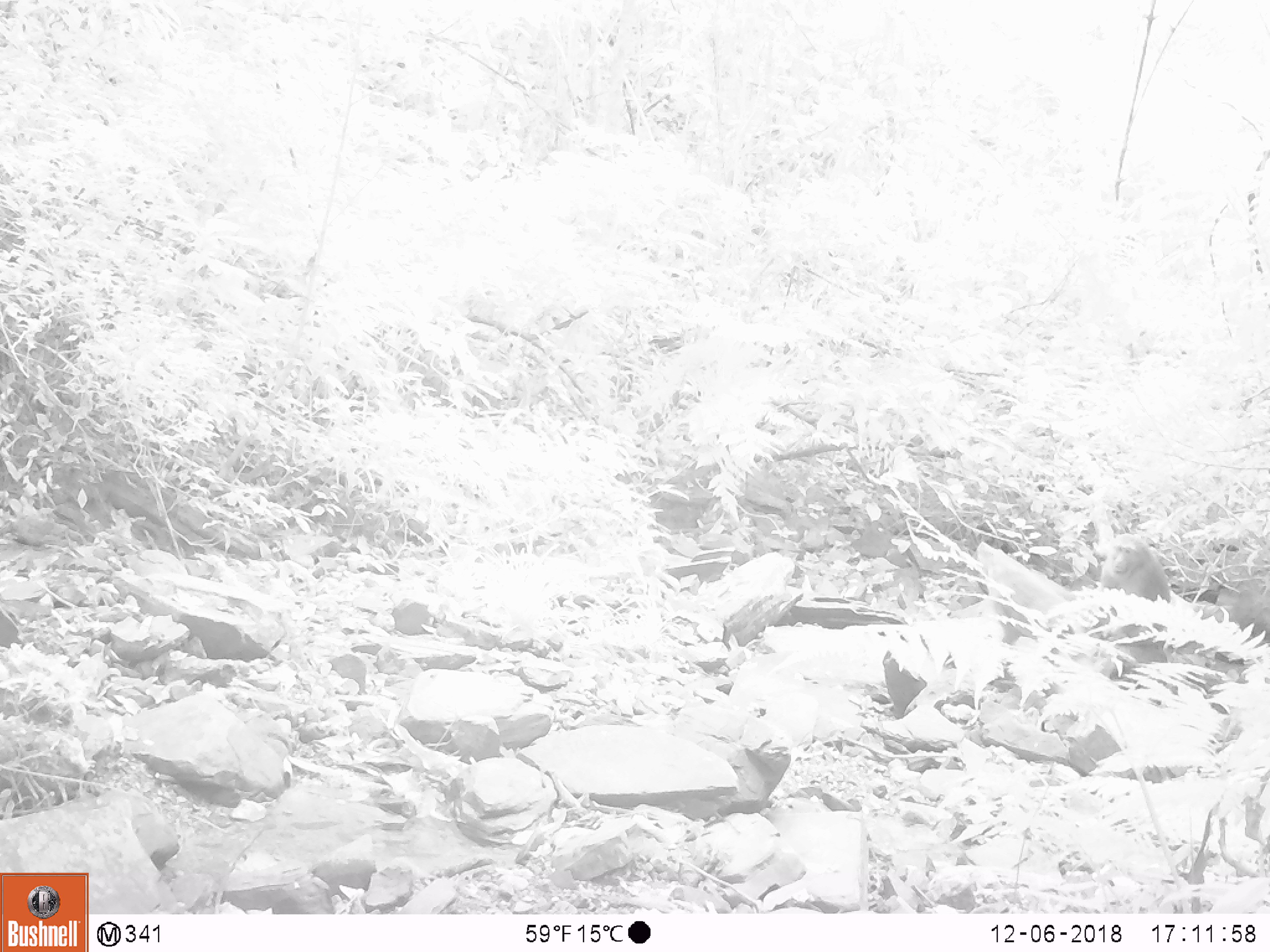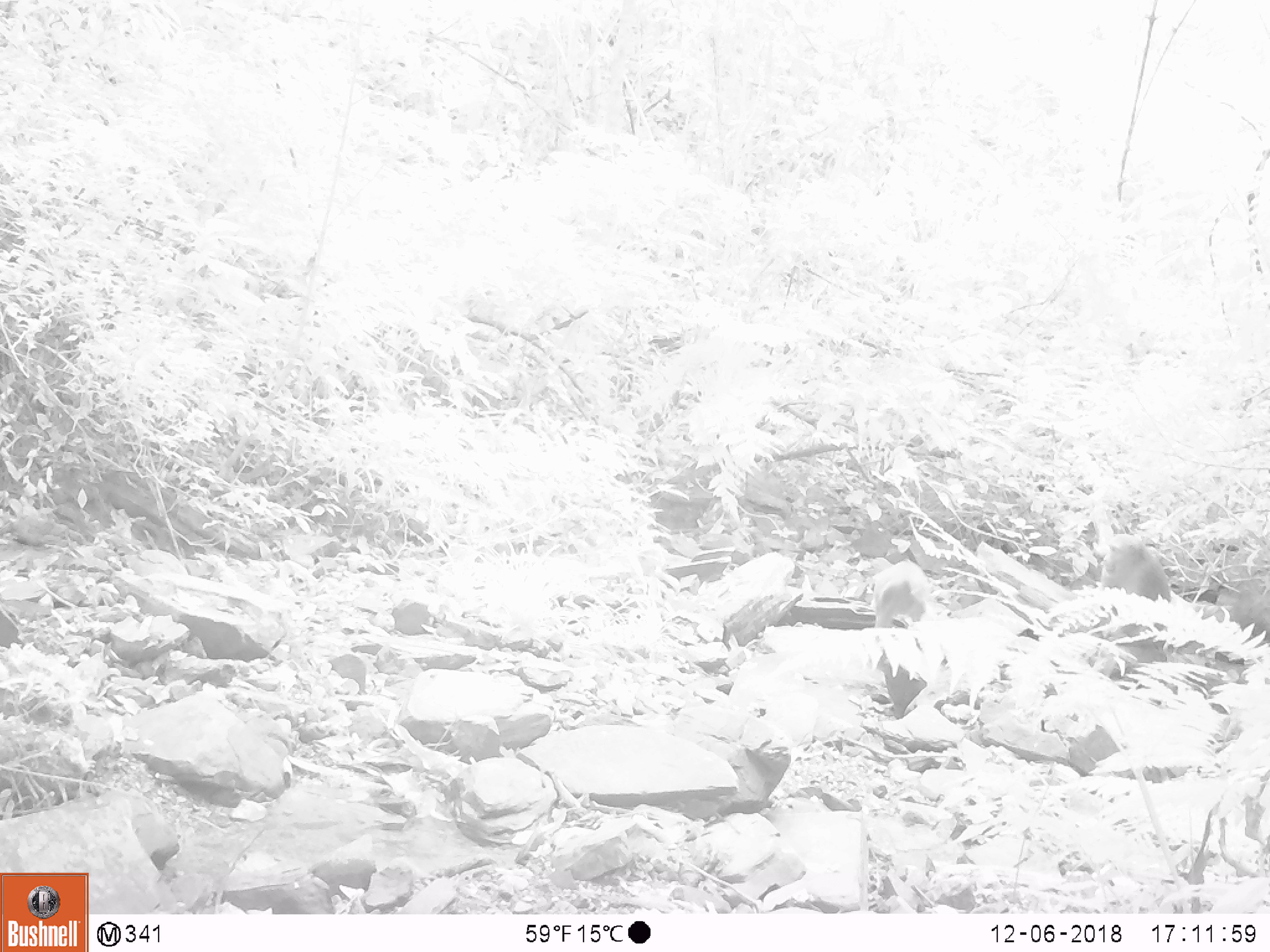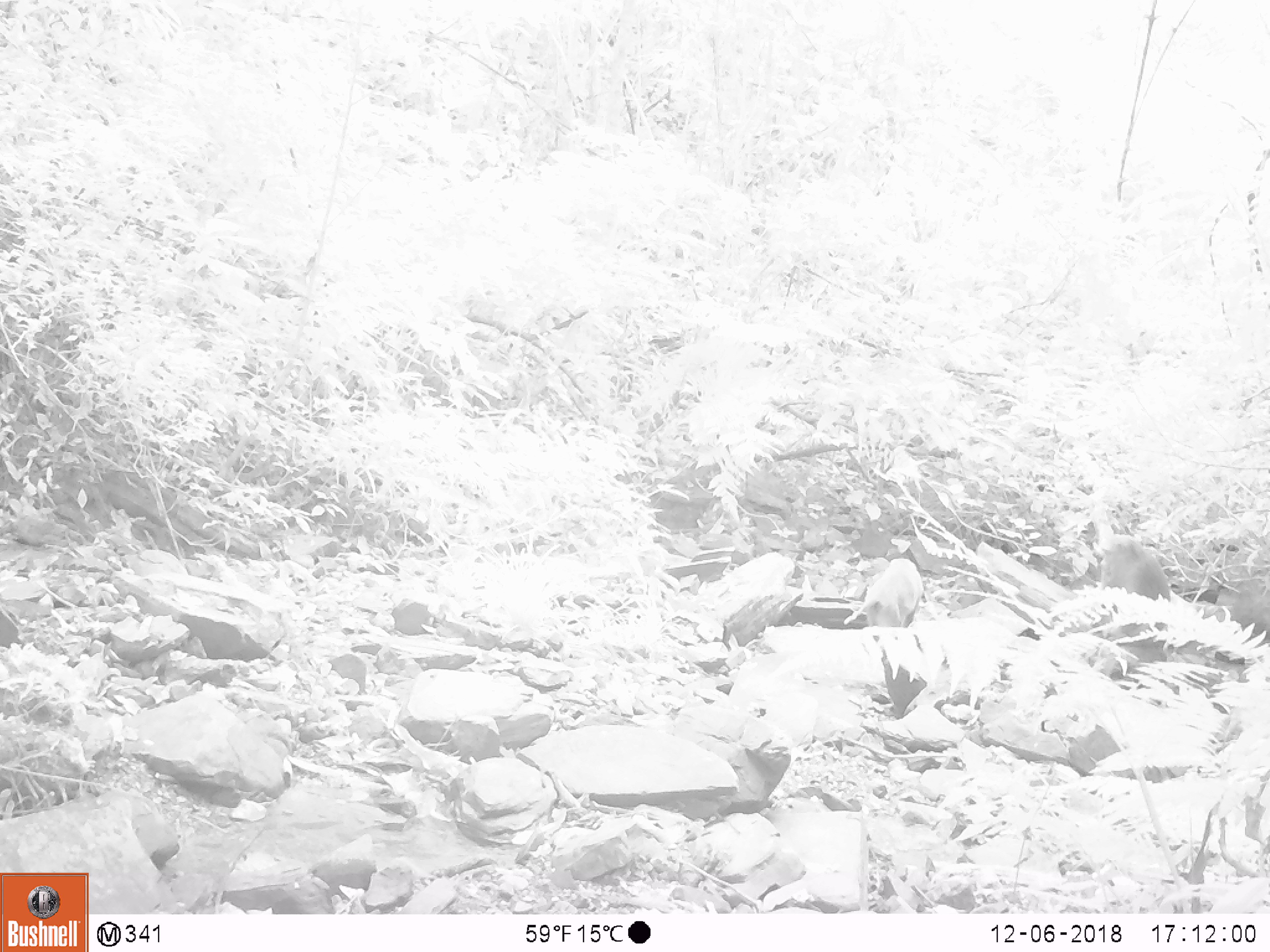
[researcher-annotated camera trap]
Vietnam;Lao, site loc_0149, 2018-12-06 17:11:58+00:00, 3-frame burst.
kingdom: Animalia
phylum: Chordata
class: Mammalia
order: Primates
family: Cercopithecidae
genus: Macaca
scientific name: Macaca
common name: macaques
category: assam or rhesus macaque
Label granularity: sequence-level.